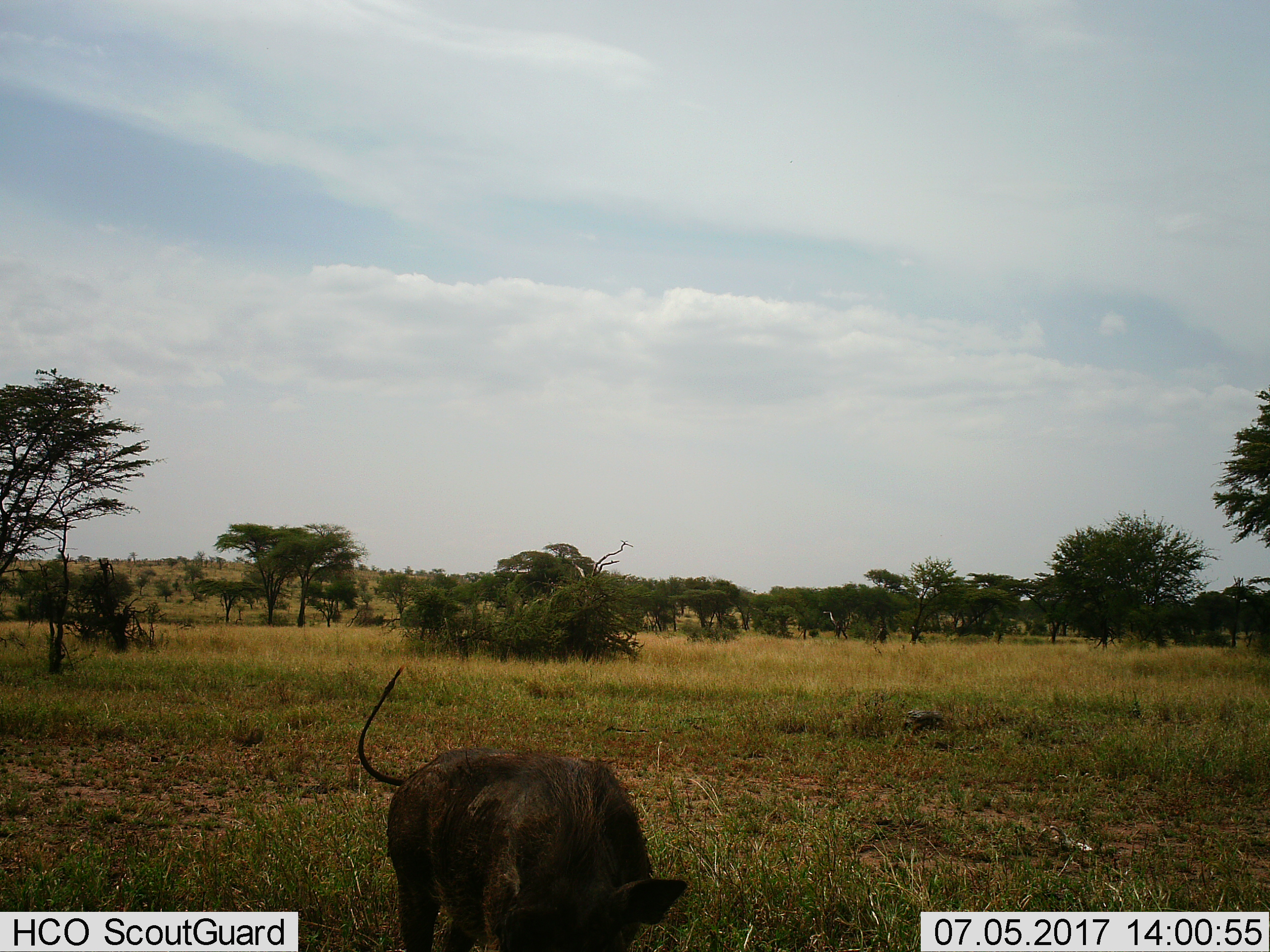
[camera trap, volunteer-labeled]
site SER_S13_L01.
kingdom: Animalia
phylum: Chordata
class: Mammalia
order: Artiodactyla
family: Suidae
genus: Phacochoerus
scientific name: Phacochoerus africanus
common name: warthog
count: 1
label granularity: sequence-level